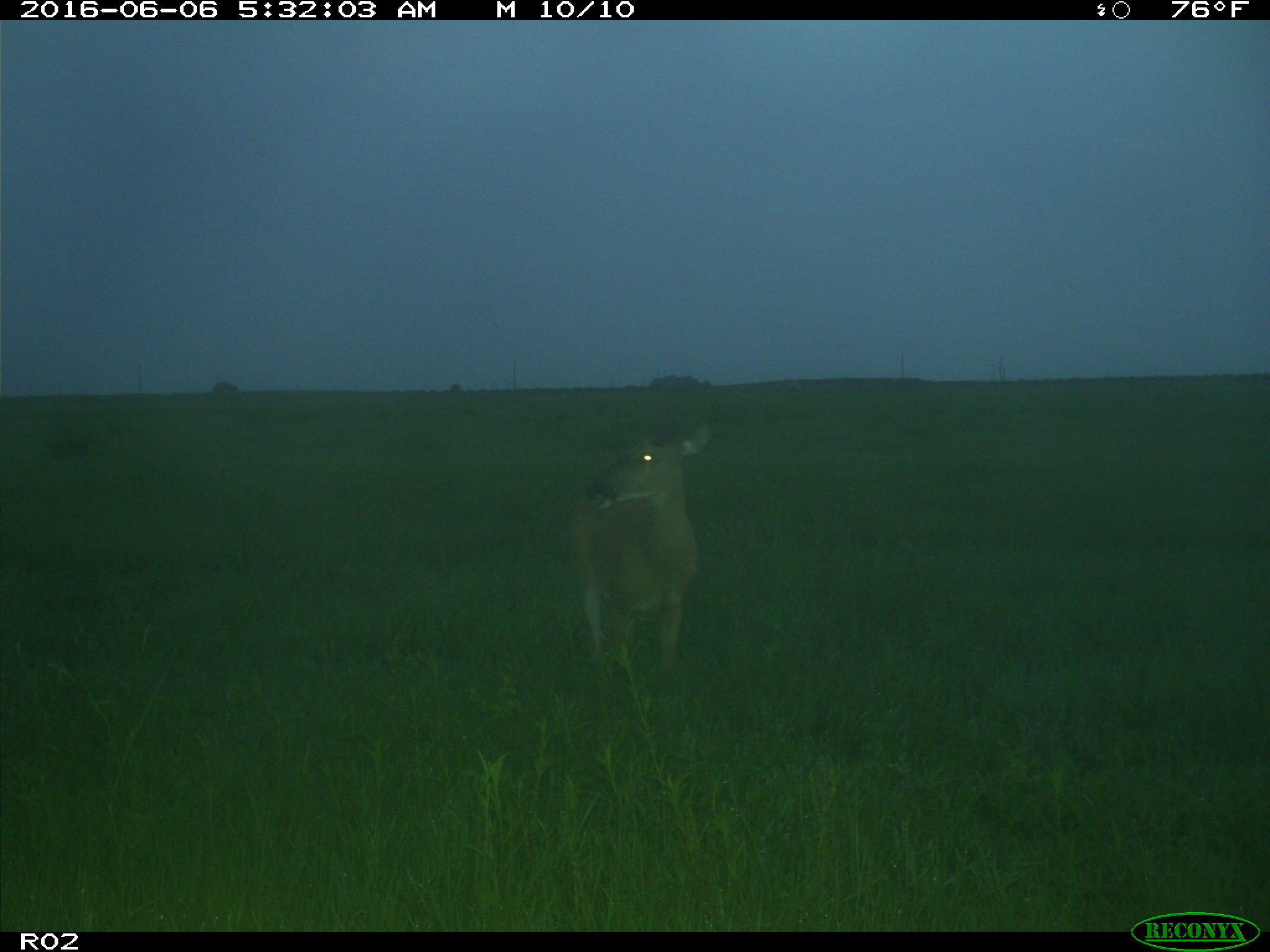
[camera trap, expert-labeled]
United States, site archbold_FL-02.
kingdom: Animalia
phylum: Chordata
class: Mammalia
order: Artiodactyla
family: Cervidae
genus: Odocoileus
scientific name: Odocoileus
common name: deer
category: unidentified deer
Unidentified deer (deer) (Odocoileus).